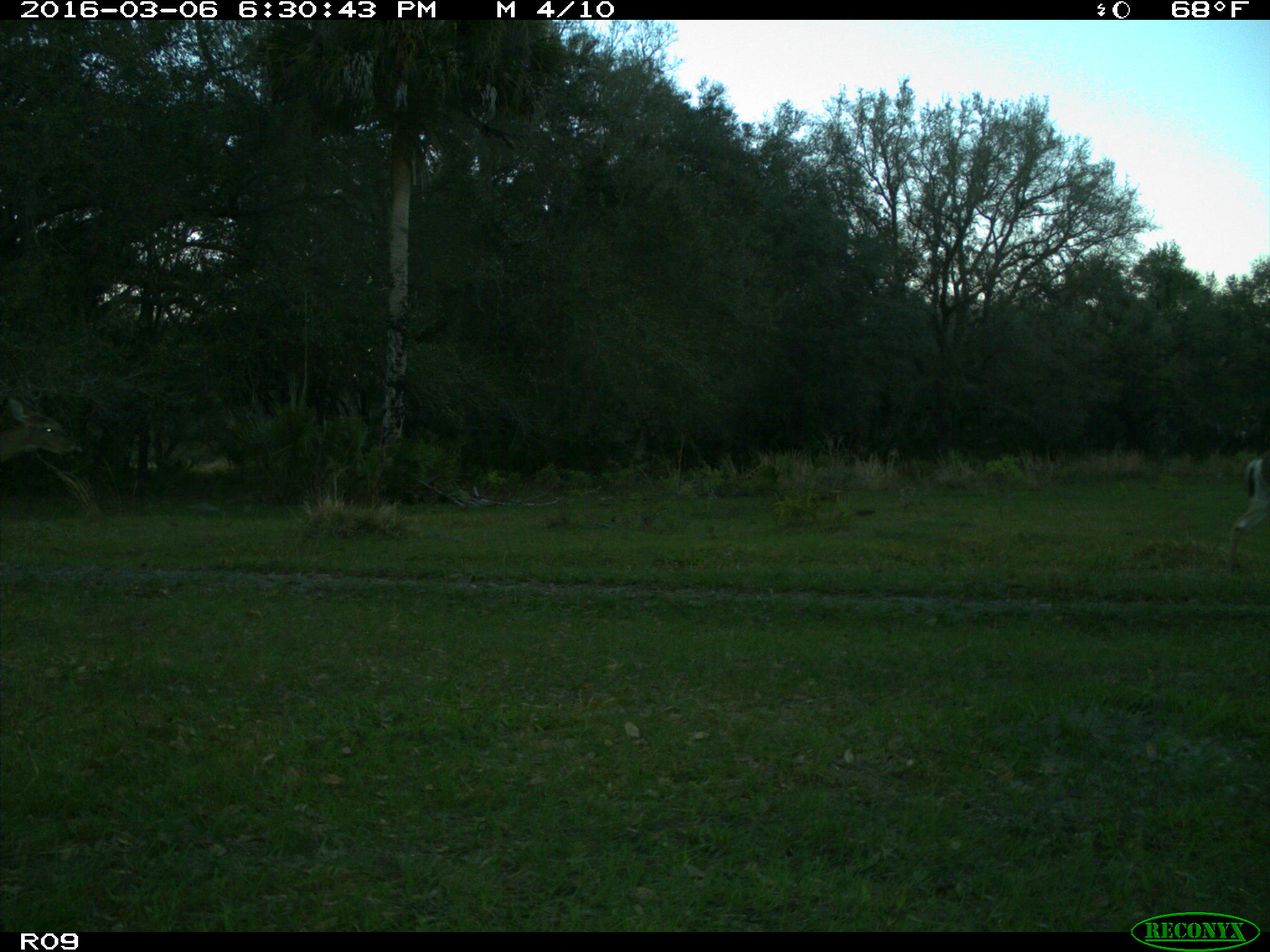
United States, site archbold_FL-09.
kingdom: Animalia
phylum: Chordata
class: Mammalia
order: Artiodactyla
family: Cervidae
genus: Odocoileus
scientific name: Odocoileus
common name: deer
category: unidentified deer